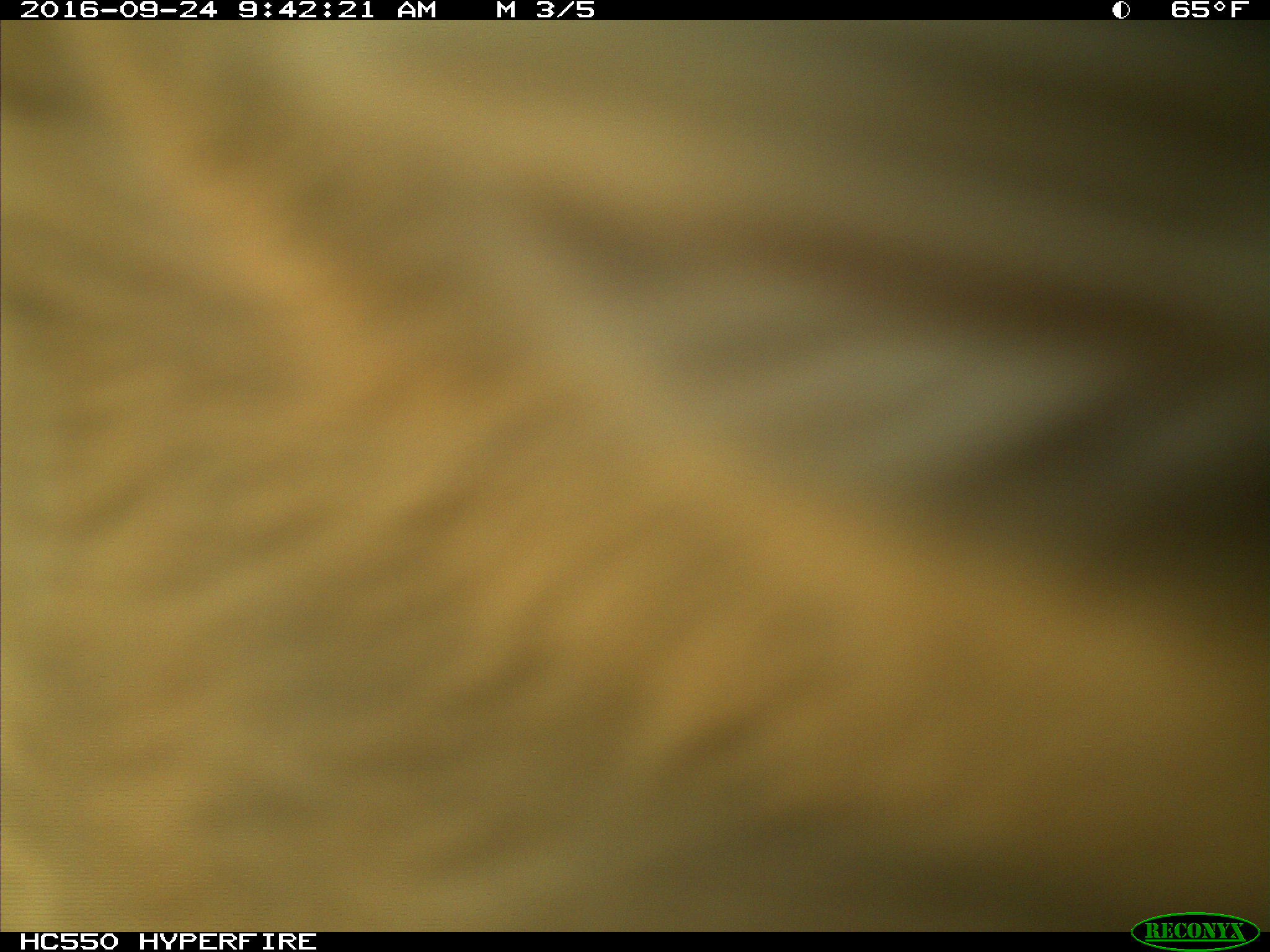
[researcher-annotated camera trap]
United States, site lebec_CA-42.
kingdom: Animalia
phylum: Chordata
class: Mammalia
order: Artiodactyla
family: Bovidae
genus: Bos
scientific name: Bos taurus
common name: domestic cow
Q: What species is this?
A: Bos taurus (domestic cow).